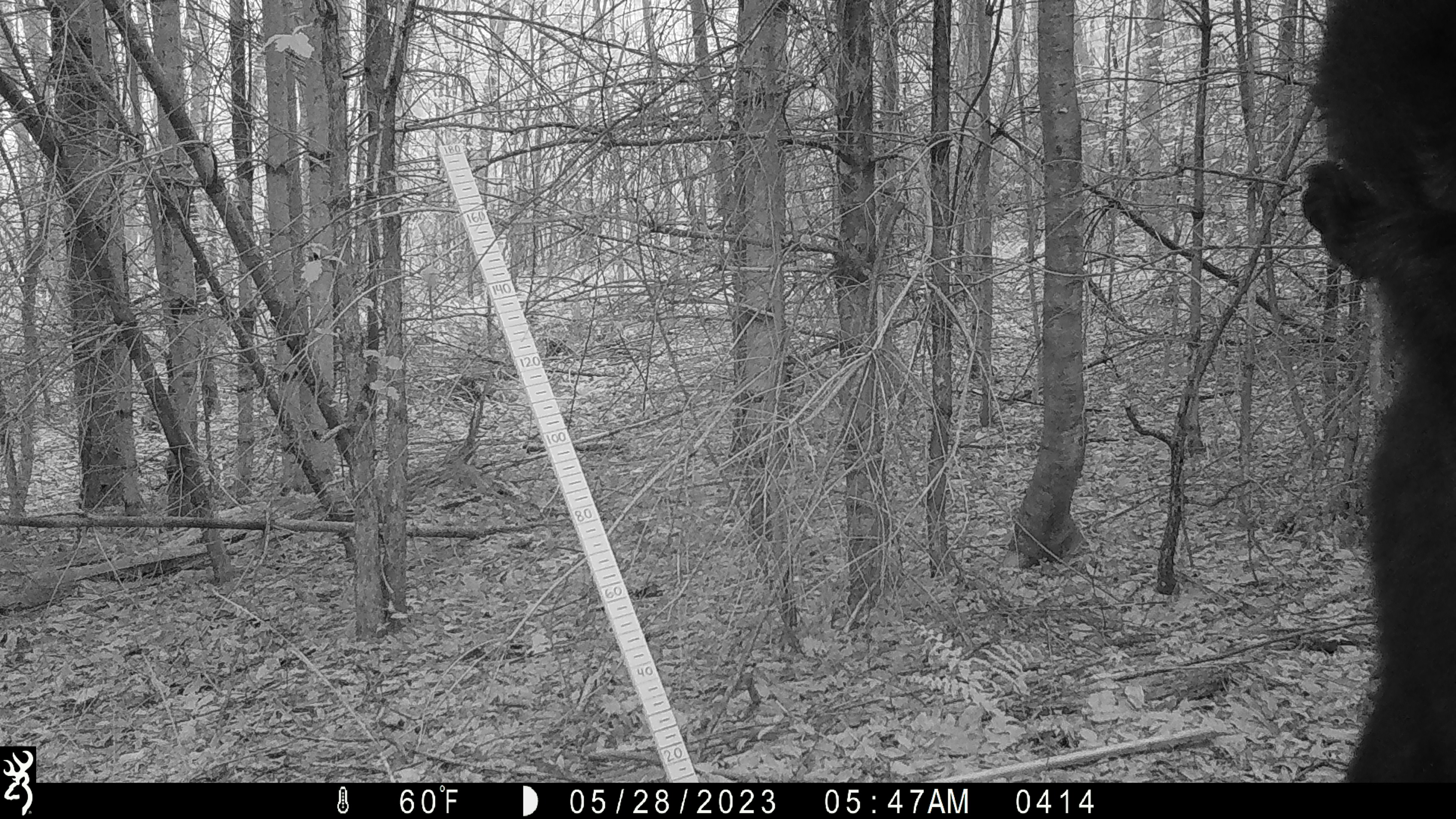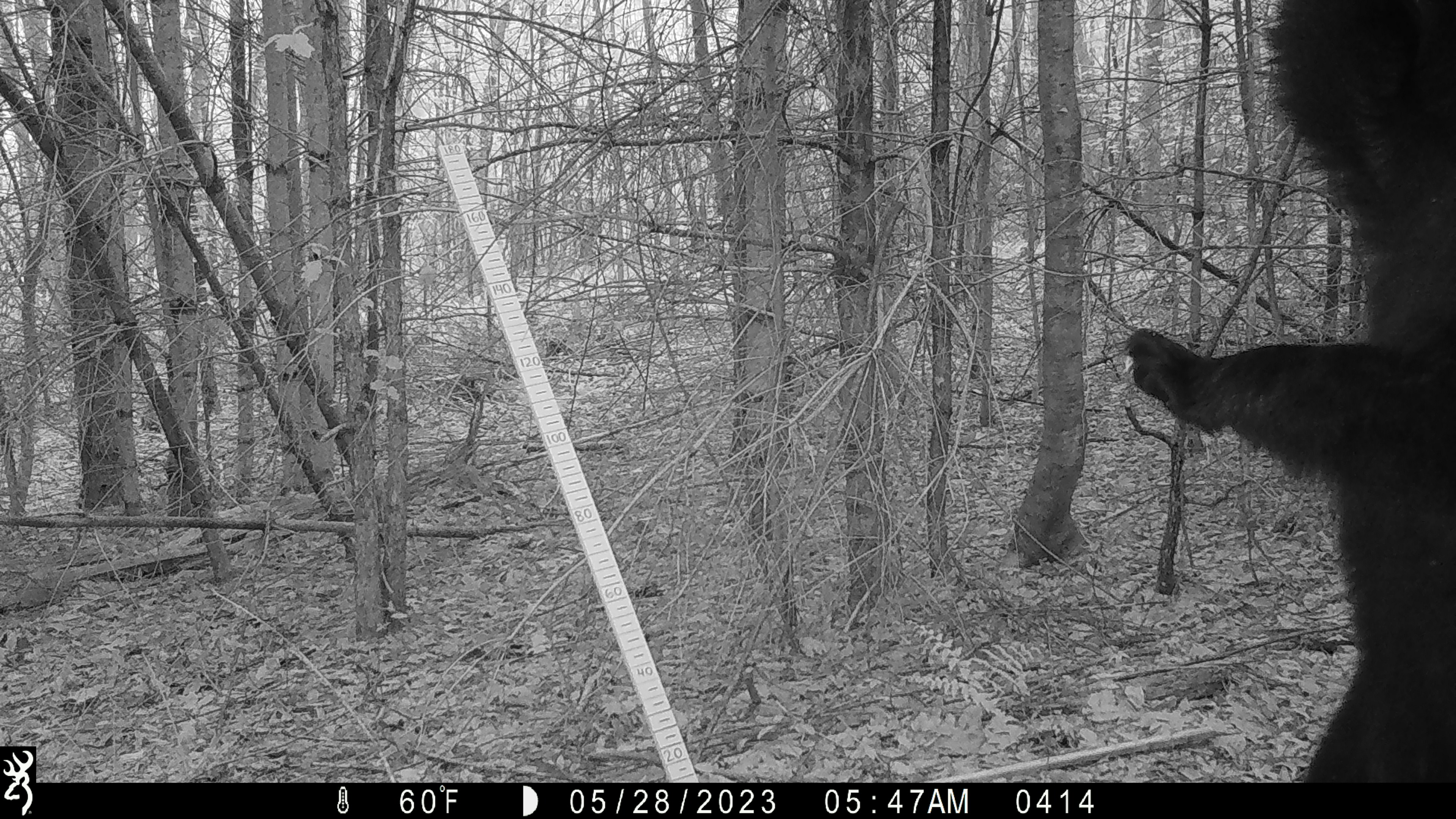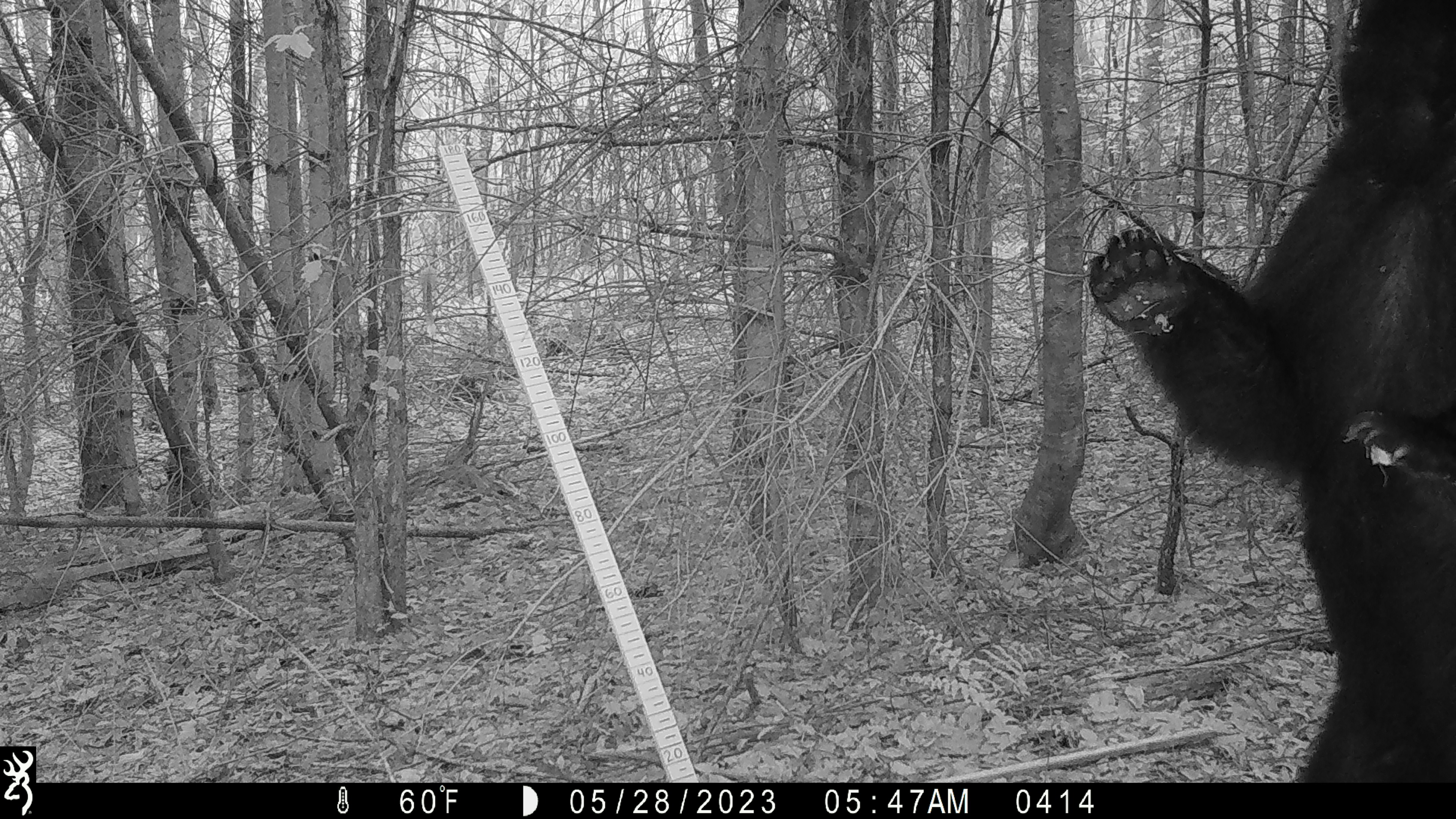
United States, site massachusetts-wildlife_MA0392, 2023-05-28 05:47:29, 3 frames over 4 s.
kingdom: Animalia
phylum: Chordata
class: Mammalia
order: Carnivora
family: Ursidae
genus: Ursus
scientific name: Ursus americanus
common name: black bear